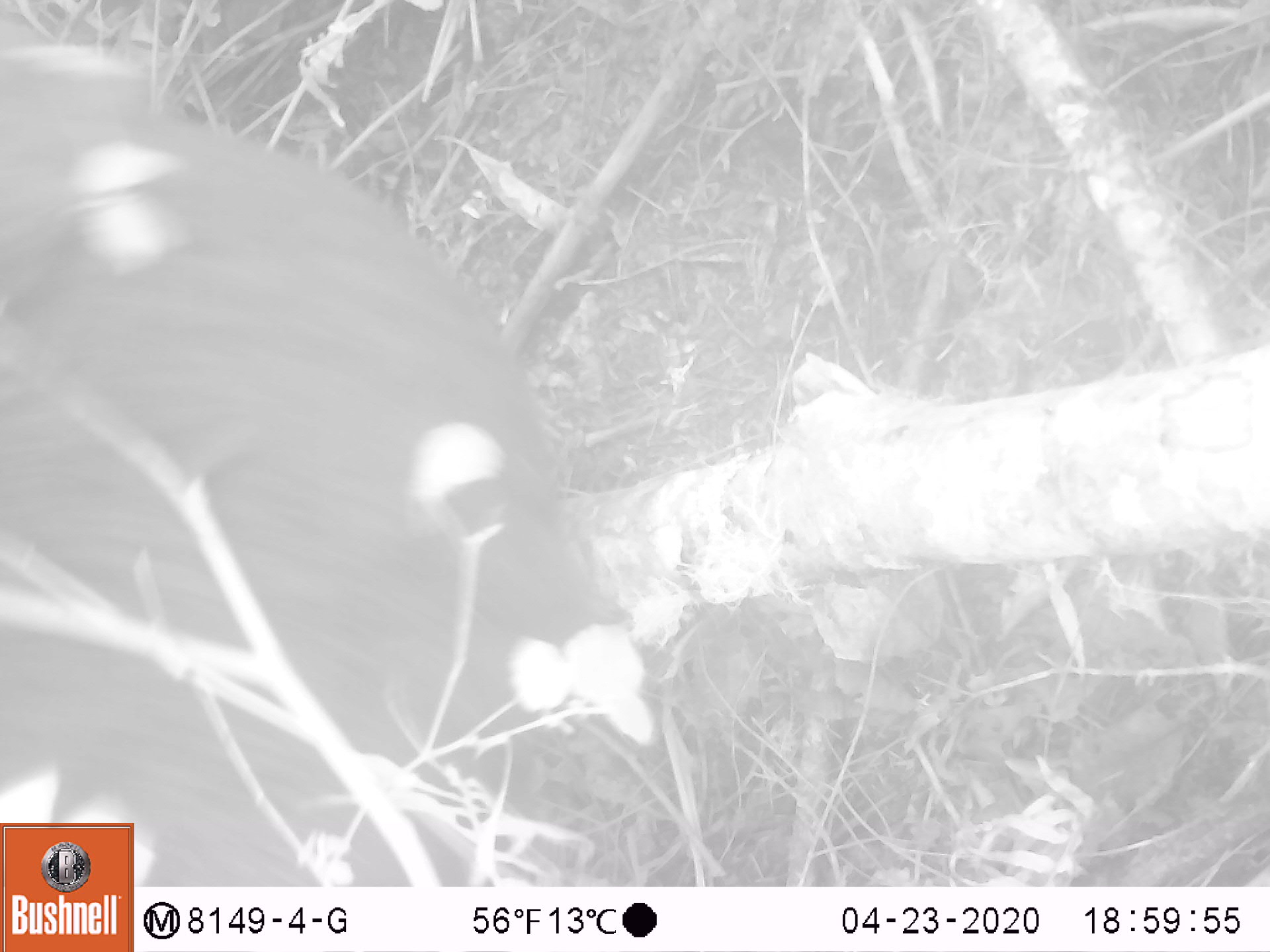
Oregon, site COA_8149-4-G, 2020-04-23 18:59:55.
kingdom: Animalia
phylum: Chordata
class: Mammalia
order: Carnivora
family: Ursidae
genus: Ursus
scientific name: Ursus americanus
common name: american black bear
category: black bear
Black bear (american black bear) (Ursus americanus).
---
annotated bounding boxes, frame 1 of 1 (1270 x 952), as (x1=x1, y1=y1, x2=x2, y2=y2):
black bear: (x1=7, y1=79, x2=613, y2=816)